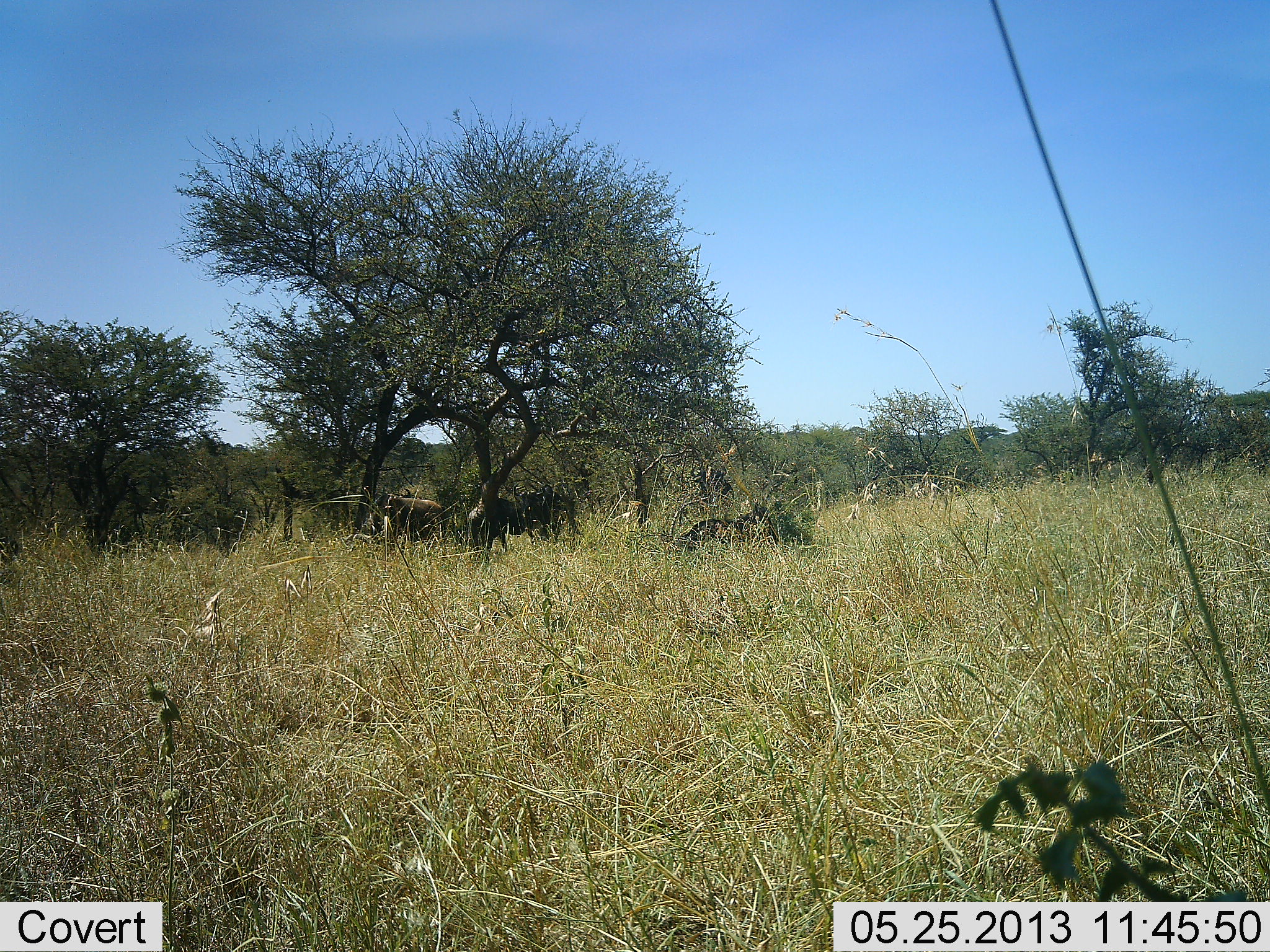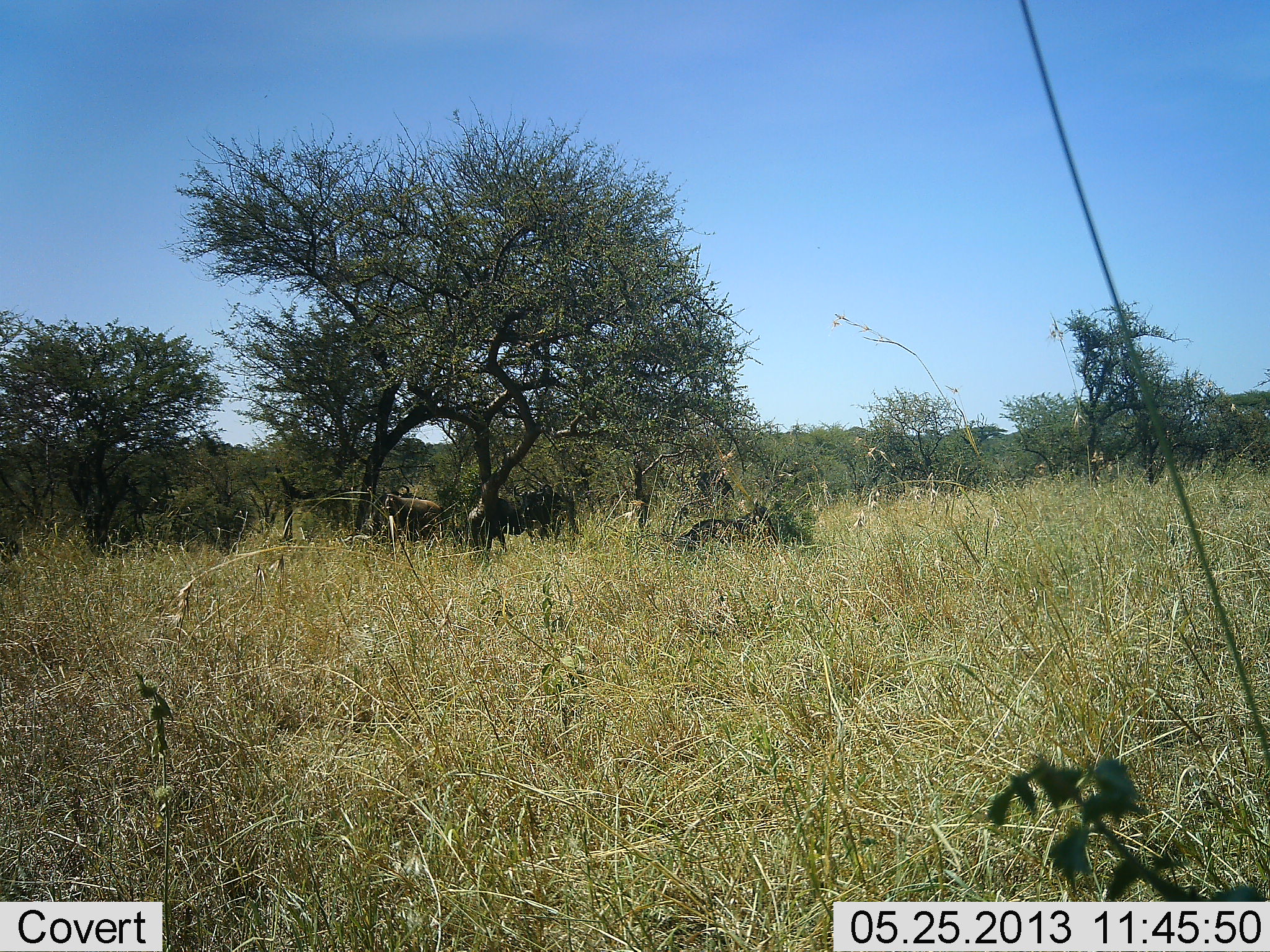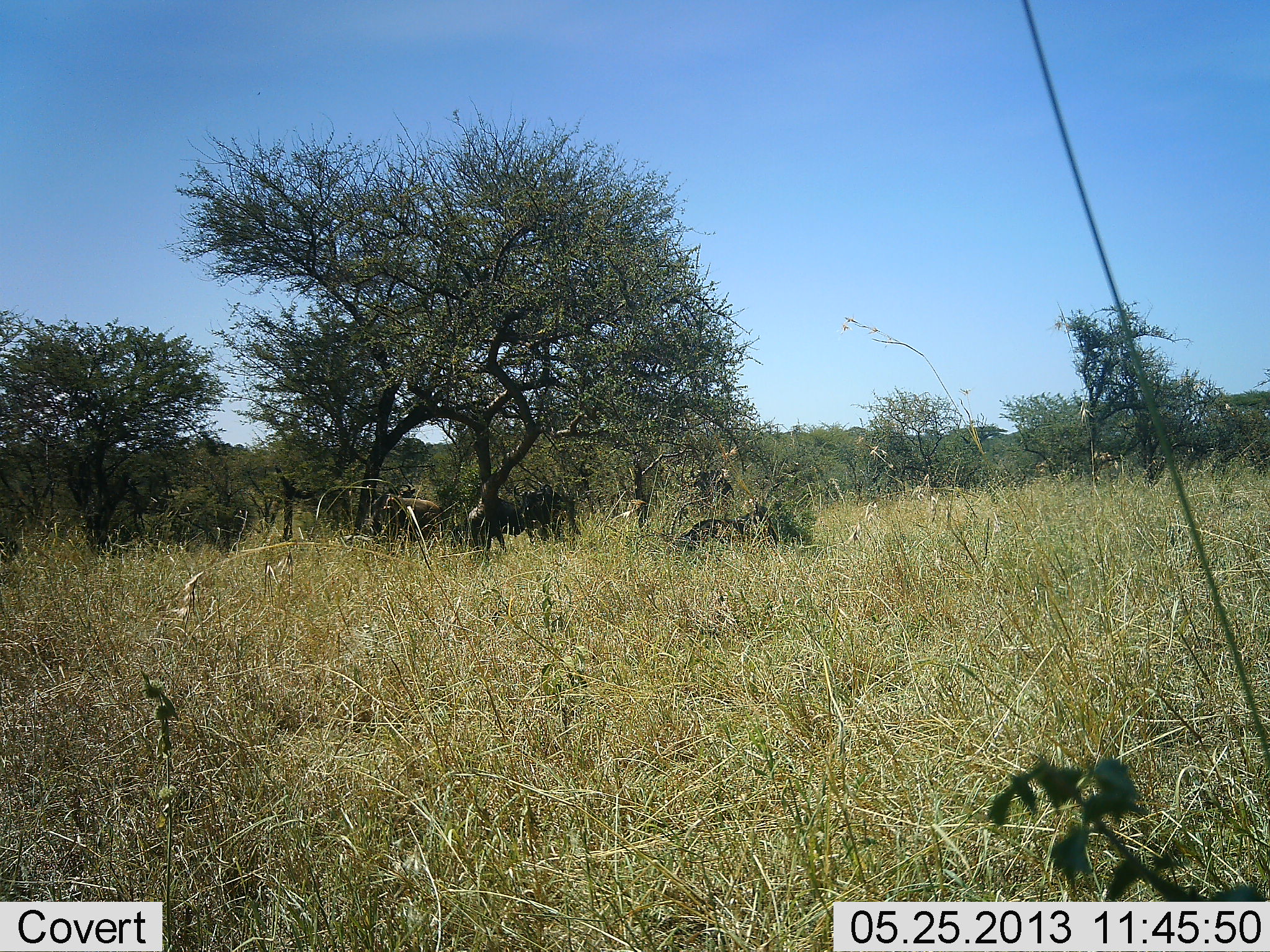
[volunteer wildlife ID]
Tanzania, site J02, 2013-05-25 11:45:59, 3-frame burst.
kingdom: Animalia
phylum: Chordata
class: Mammalia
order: Artiodactyla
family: Bovidae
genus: Connochaetes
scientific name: Connochaetes taurinus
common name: blue wildebeest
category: wildebeest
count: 4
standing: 90%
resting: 30%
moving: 0%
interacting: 0%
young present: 0%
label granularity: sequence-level